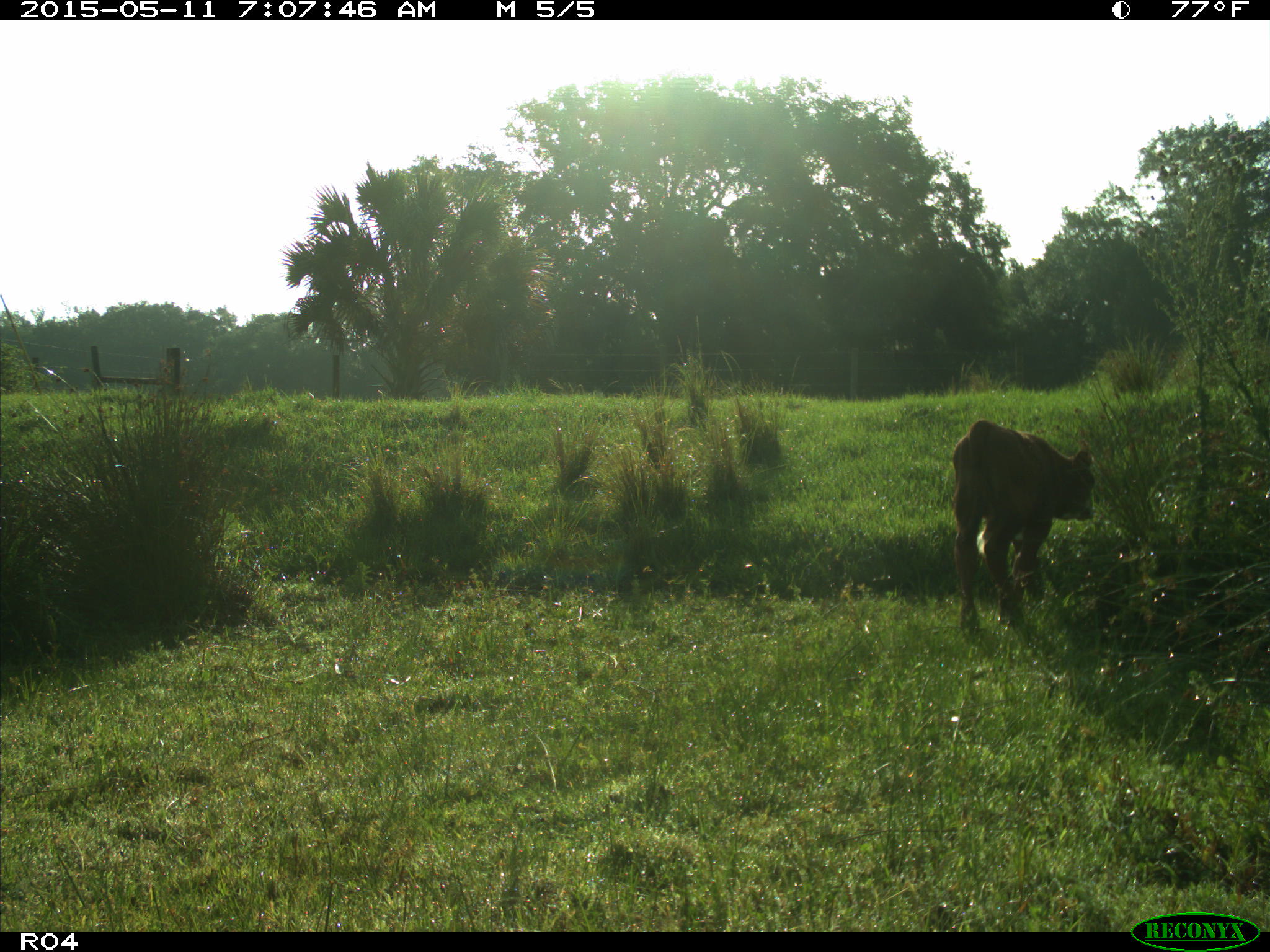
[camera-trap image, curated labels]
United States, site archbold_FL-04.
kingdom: Animalia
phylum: Chordata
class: Mammalia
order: Artiodactyla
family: Bovidae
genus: Bos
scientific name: Bos taurus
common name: domestic cow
Bos taurus (domestic cow).